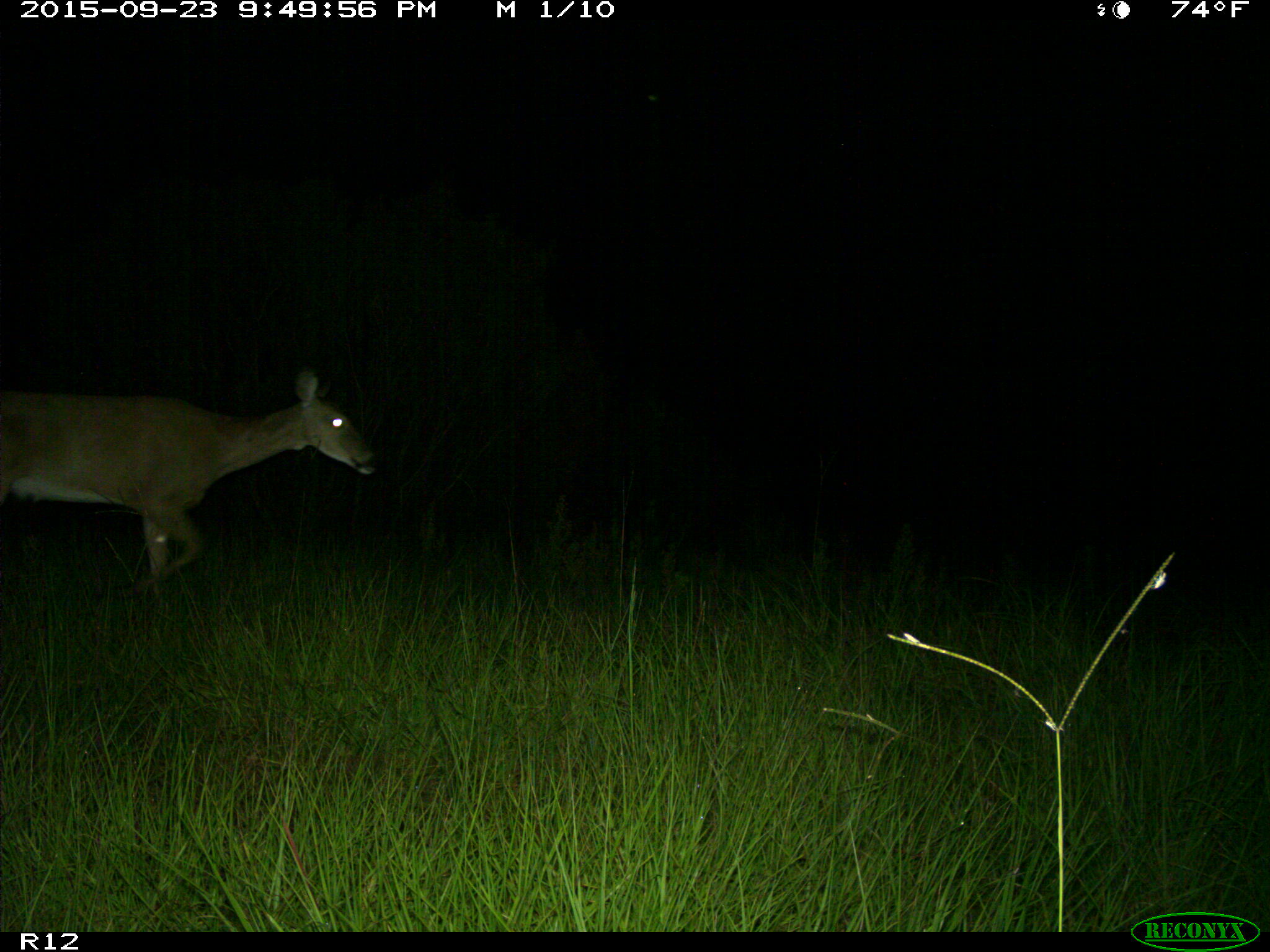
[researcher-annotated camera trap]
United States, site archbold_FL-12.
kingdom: Animalia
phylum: Chordata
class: Mammalia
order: Artiodactyla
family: Cervidae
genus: Odocoileus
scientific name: Odocoileus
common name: deer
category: unidentified deer